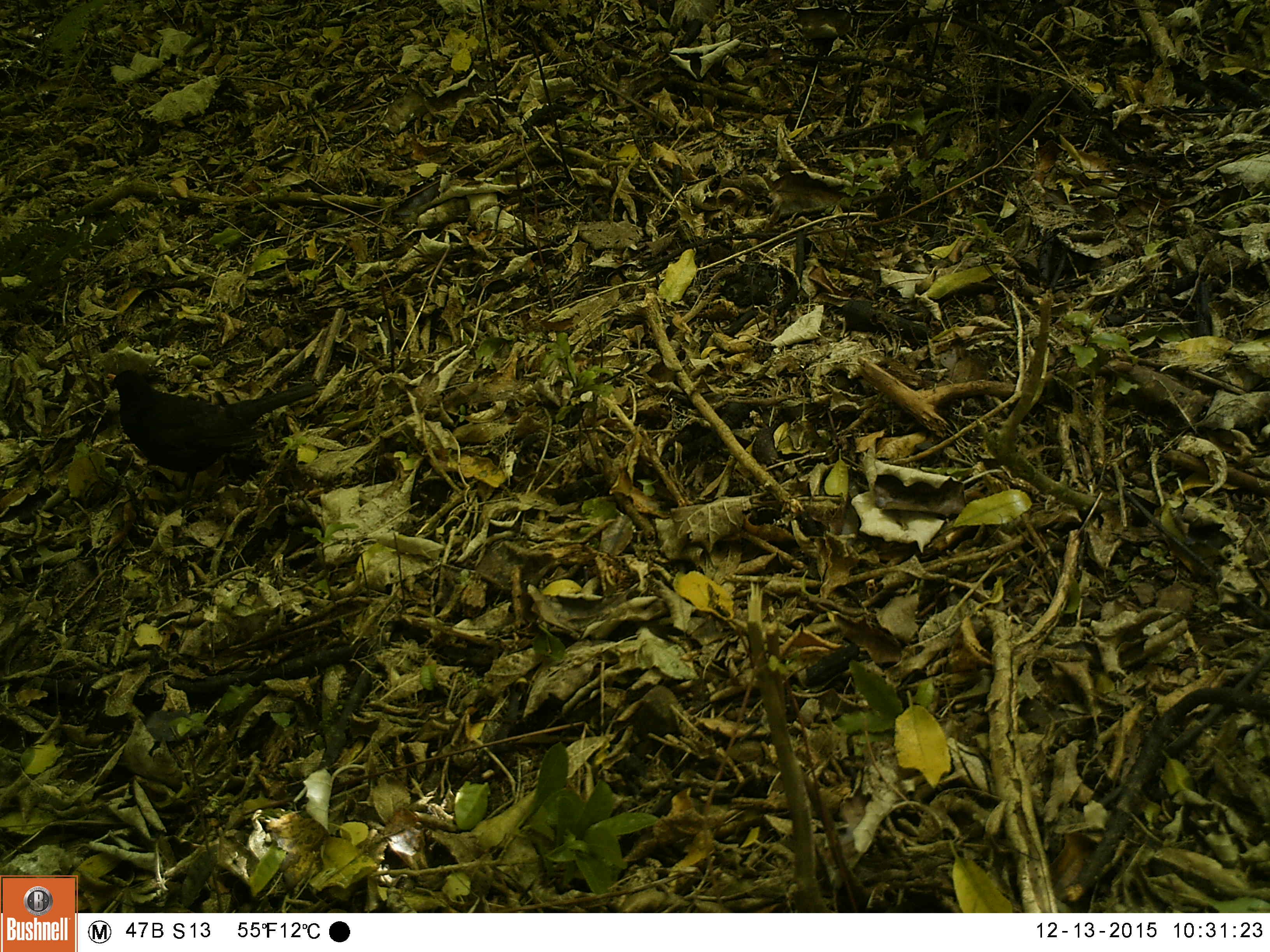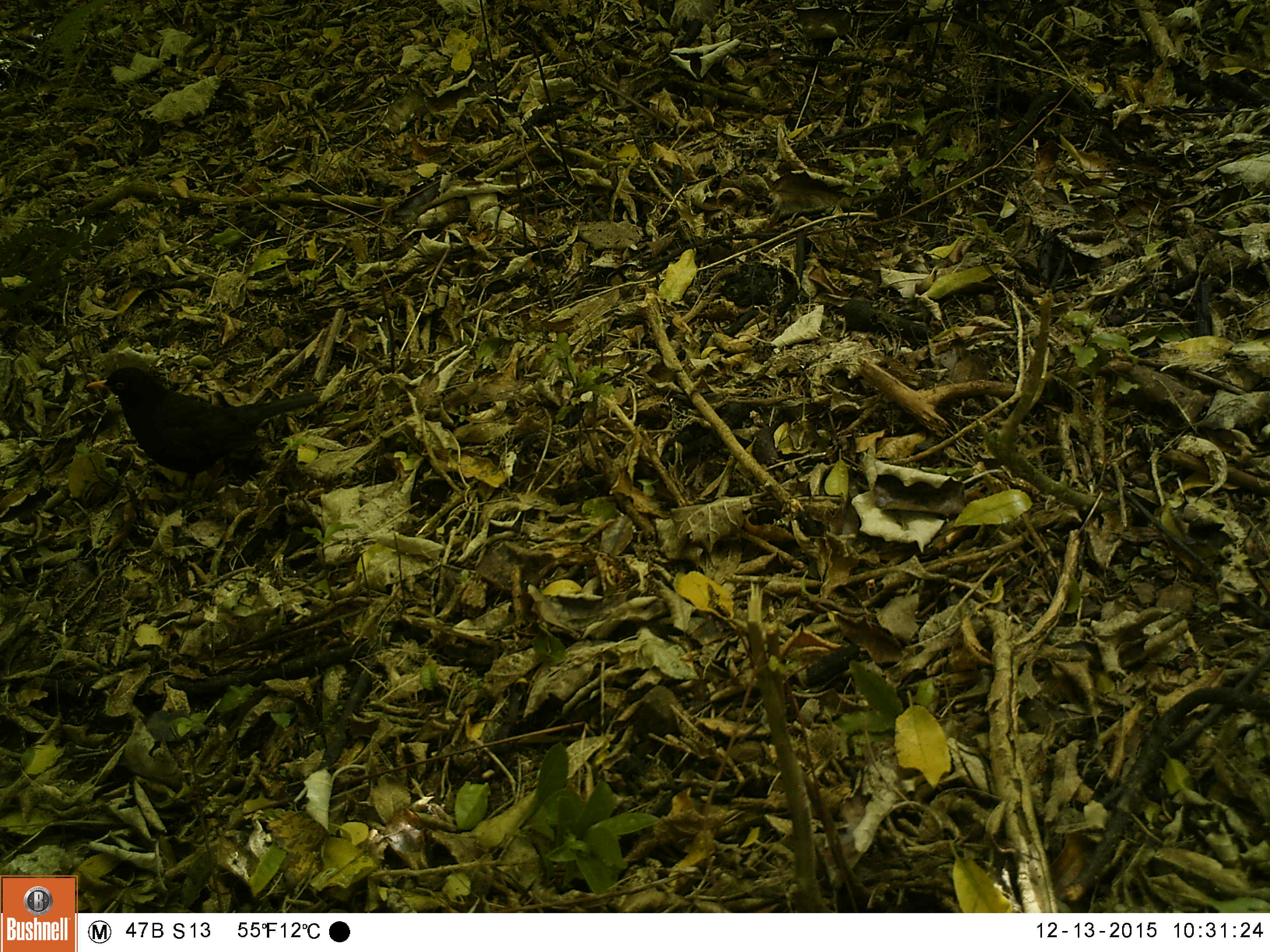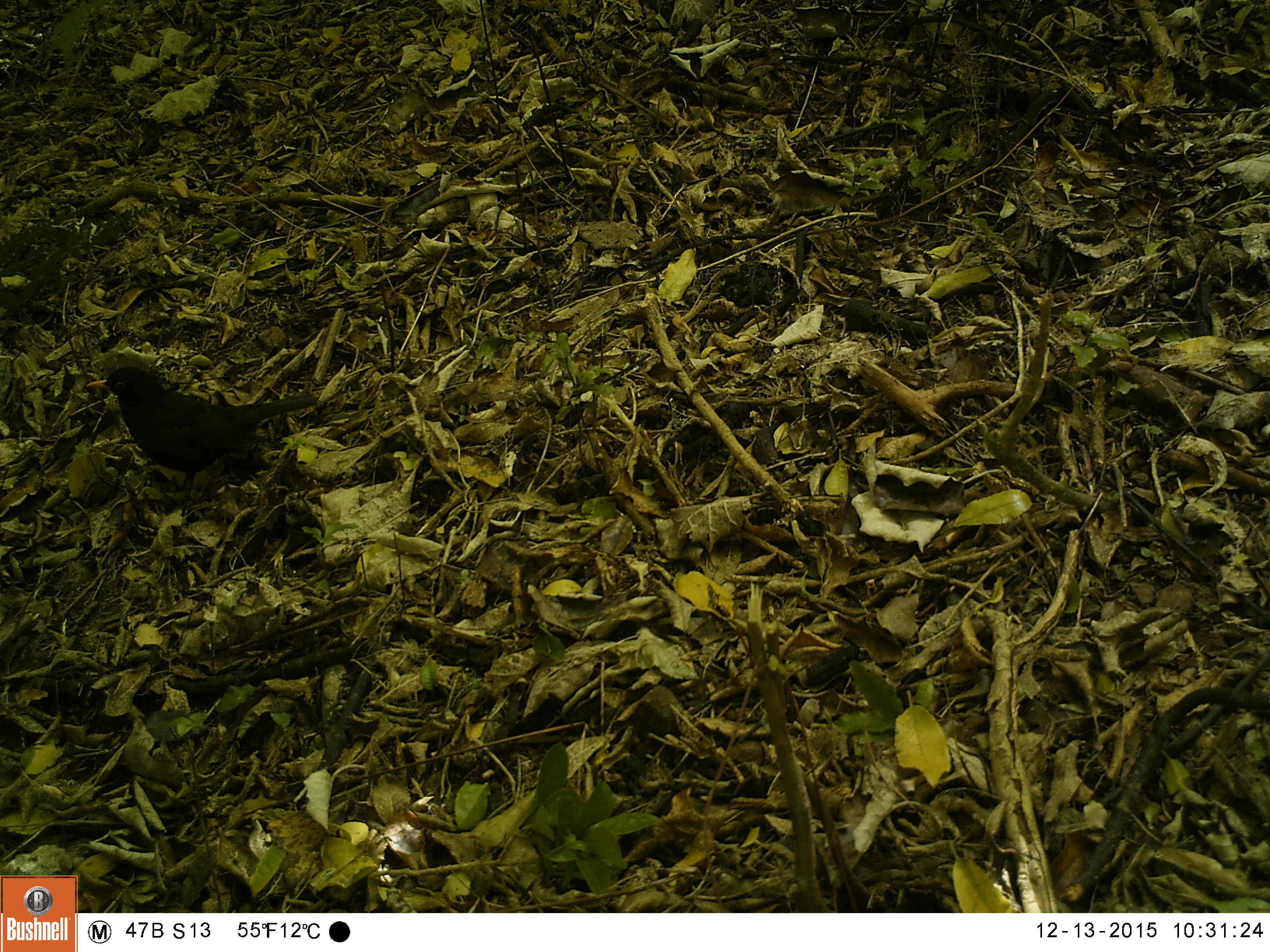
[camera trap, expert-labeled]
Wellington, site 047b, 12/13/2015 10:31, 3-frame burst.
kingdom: Animalia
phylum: Chordata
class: Aves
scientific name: Aves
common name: bird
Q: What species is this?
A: Bird (Aves).